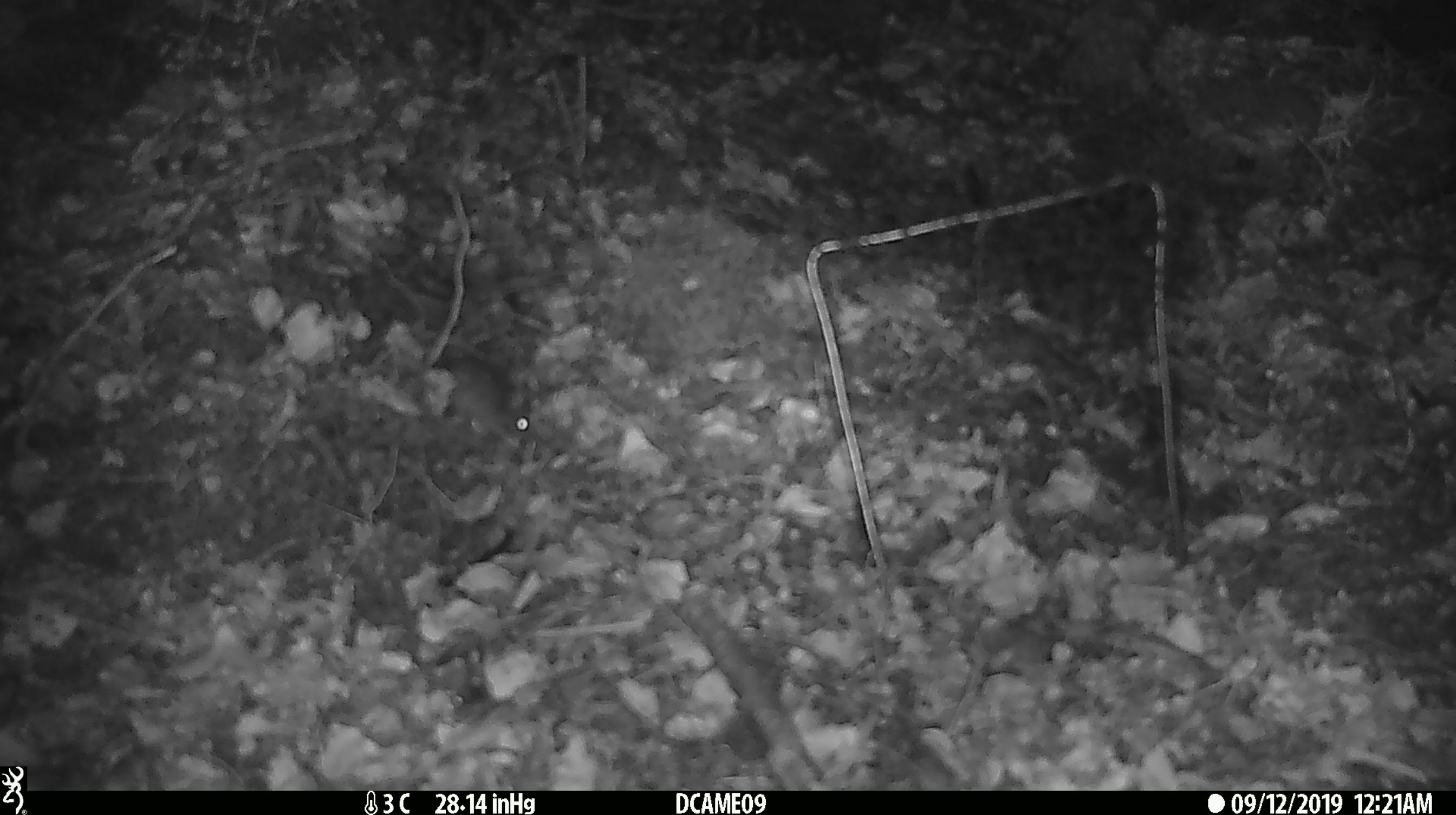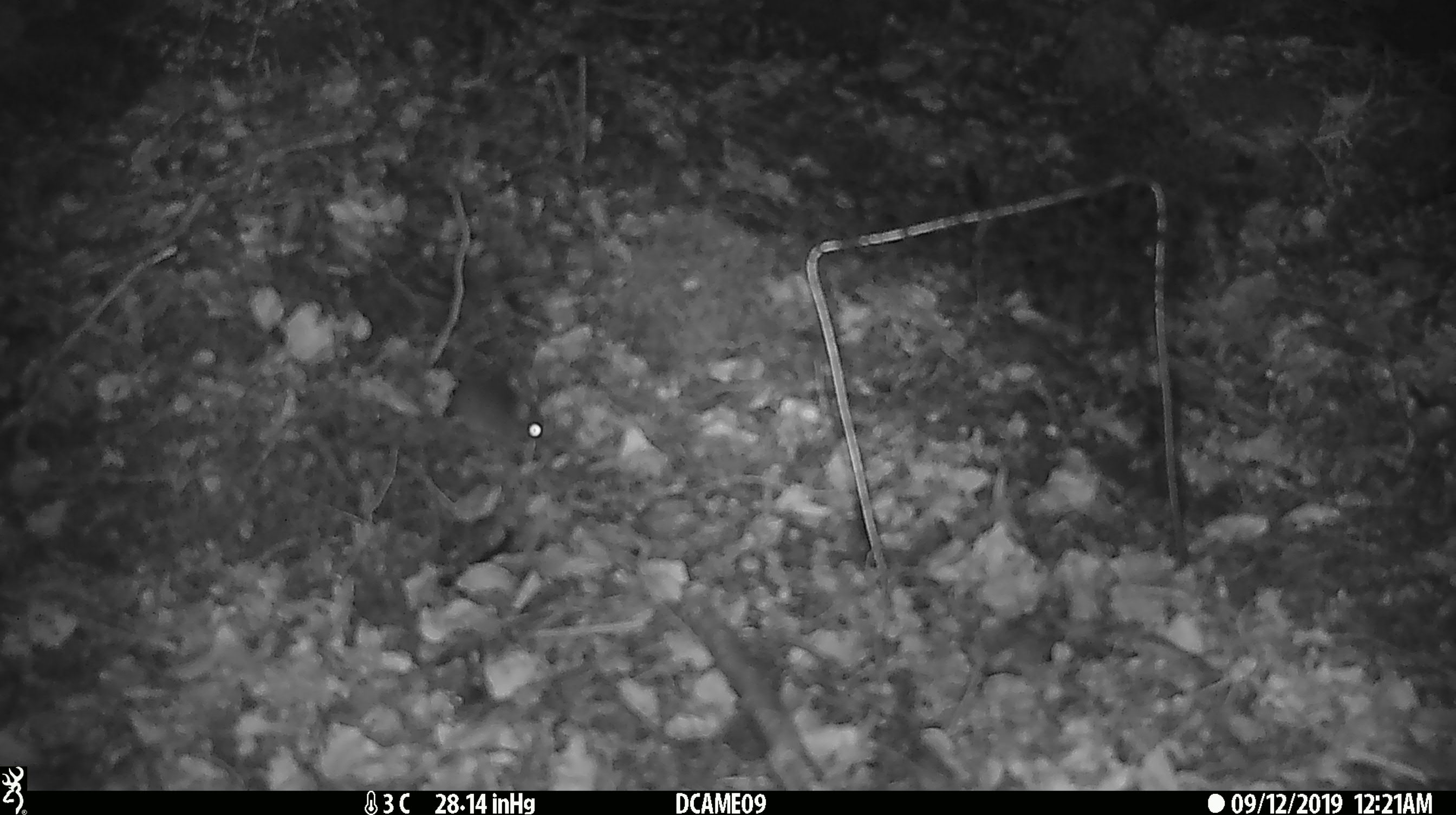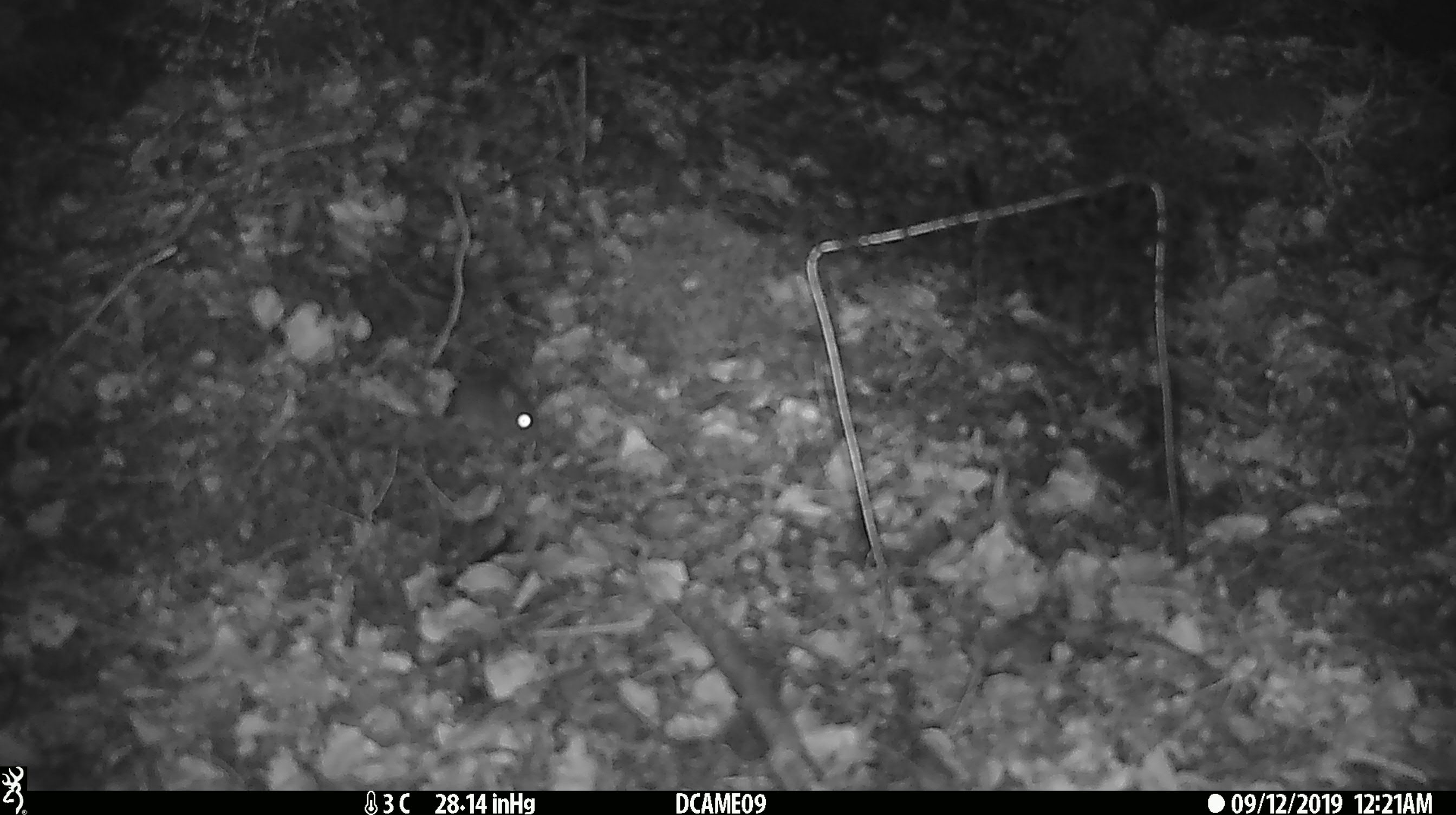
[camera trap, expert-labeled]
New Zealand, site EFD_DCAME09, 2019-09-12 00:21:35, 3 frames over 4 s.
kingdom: Animalia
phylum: Chordata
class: Mammalia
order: Rodentia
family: Muridae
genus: Mus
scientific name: Mus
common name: mouse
Mouse (Mus).